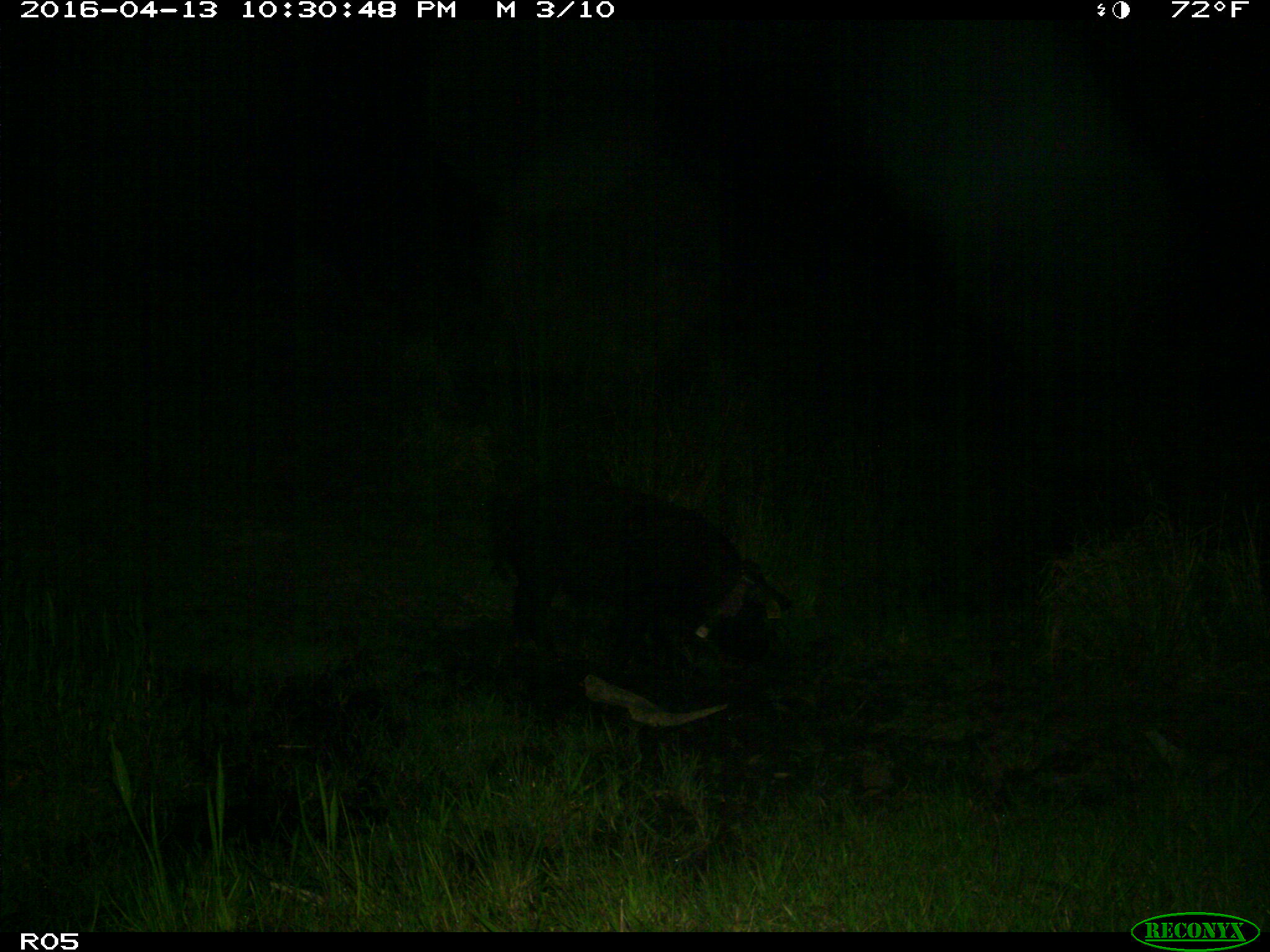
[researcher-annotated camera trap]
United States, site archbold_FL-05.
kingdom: Animalia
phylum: Chordata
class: Mammalia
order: Artiodactyla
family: Suidae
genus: Sus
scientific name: Sus scrofa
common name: wild boar